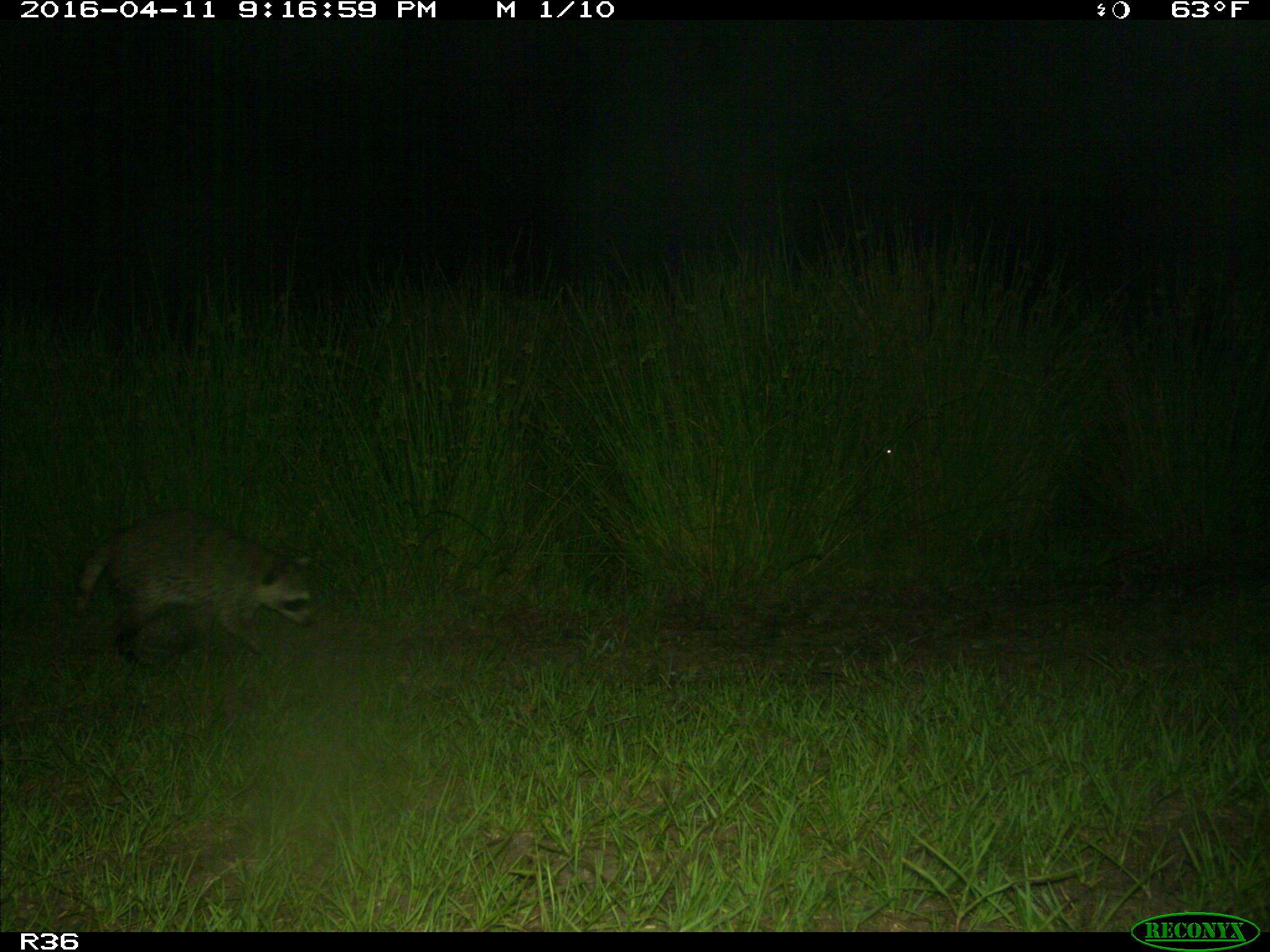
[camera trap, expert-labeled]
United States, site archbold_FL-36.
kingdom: Animalia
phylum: Chordata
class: Mammalia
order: Carnivora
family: Procyonidae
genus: Procyon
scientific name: Procyon lotor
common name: common raccoon